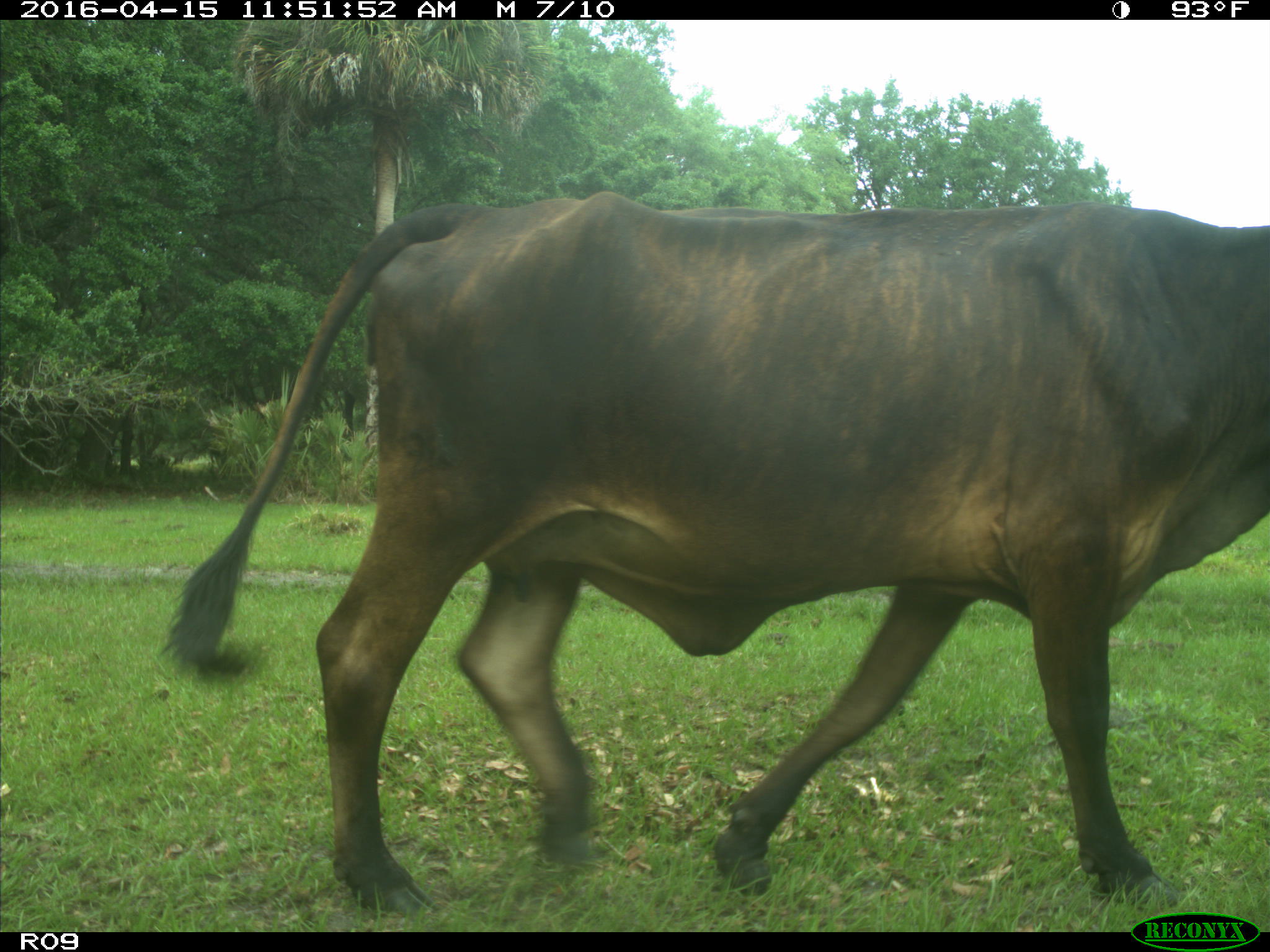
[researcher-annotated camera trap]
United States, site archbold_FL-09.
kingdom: Animalia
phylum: Chordata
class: Mammalia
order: Artiodactyla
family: Bovidae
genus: Bos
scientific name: Bos taurus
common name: domestic cow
Bos taurus (domestic cow).